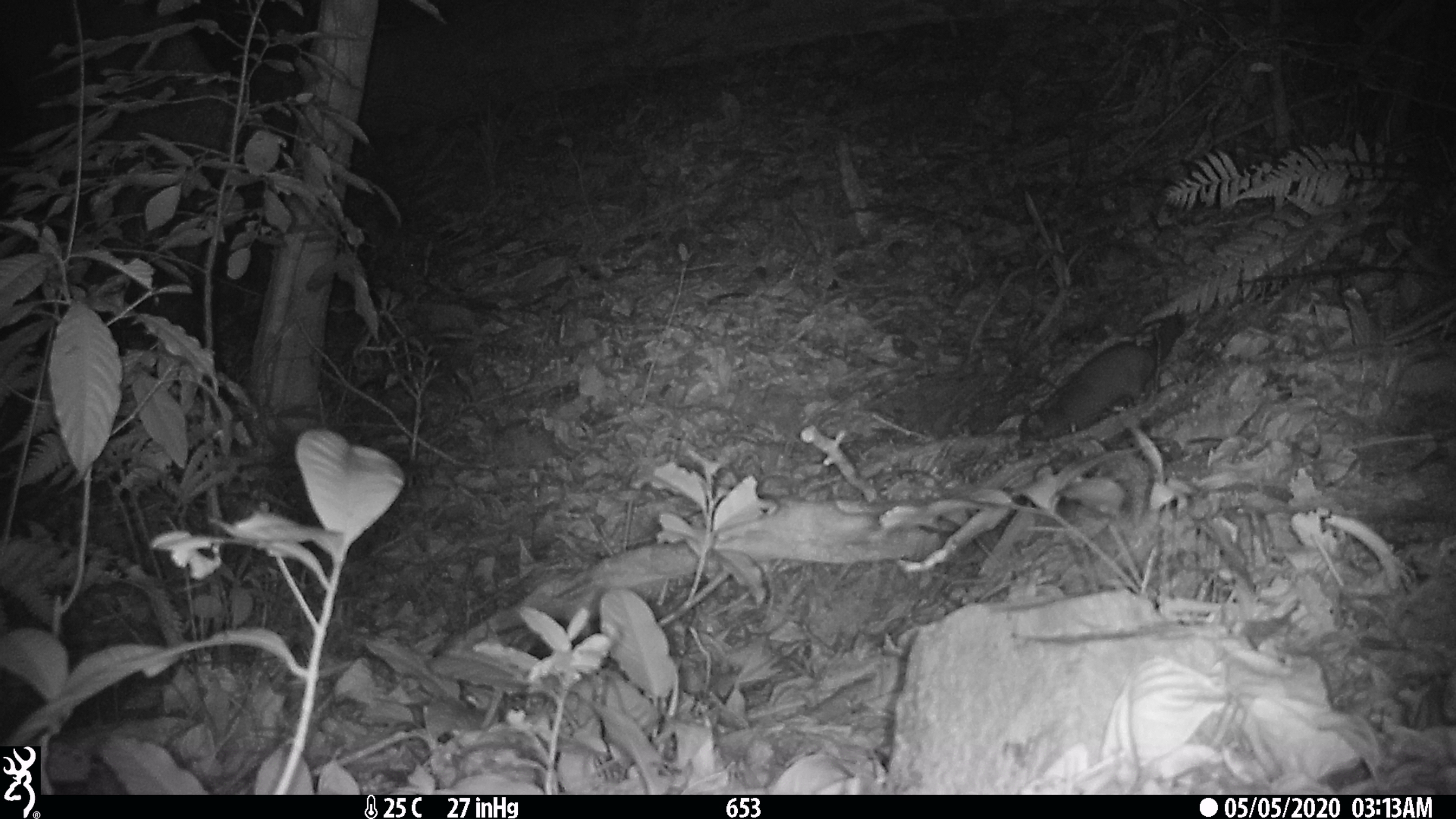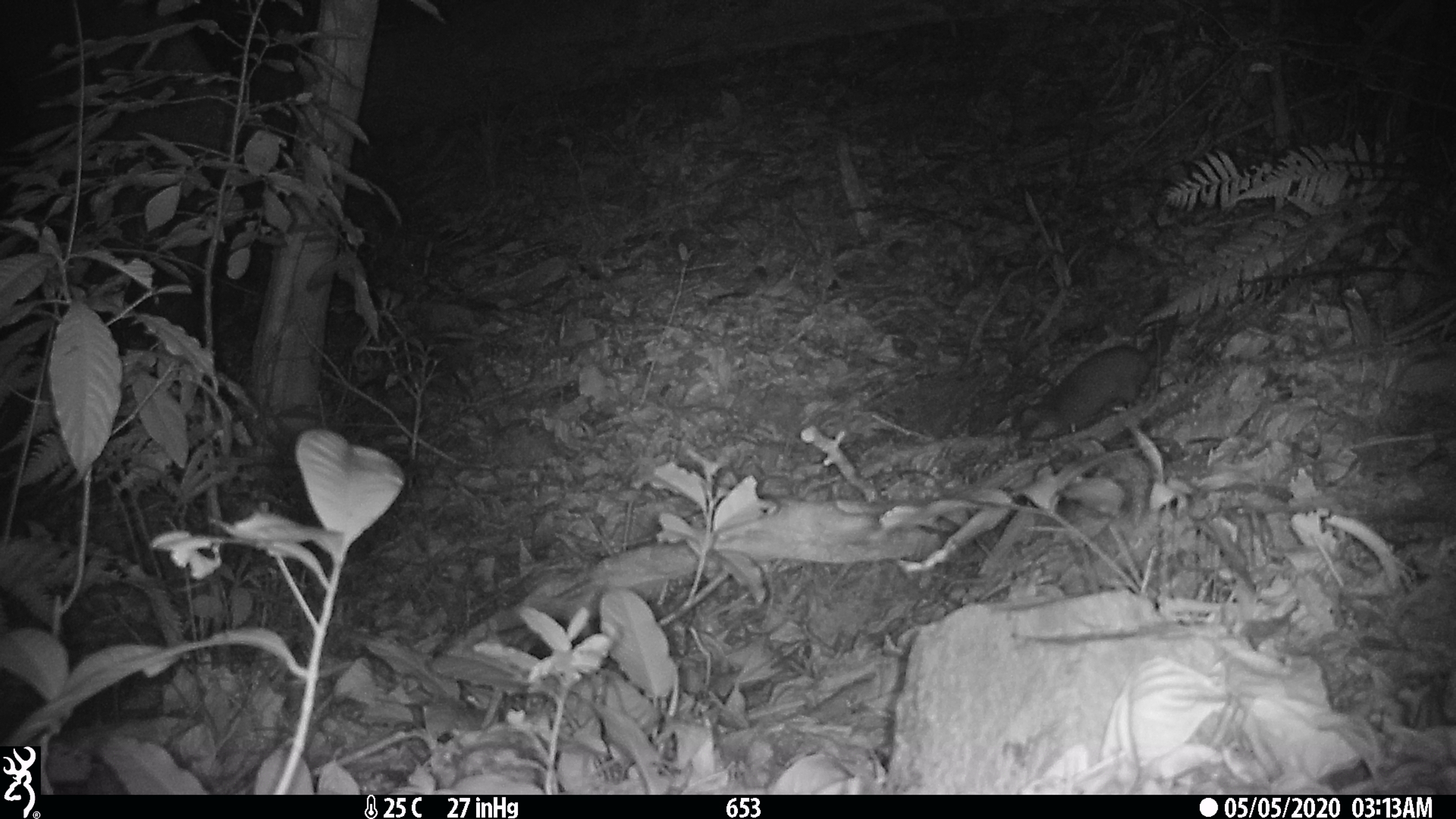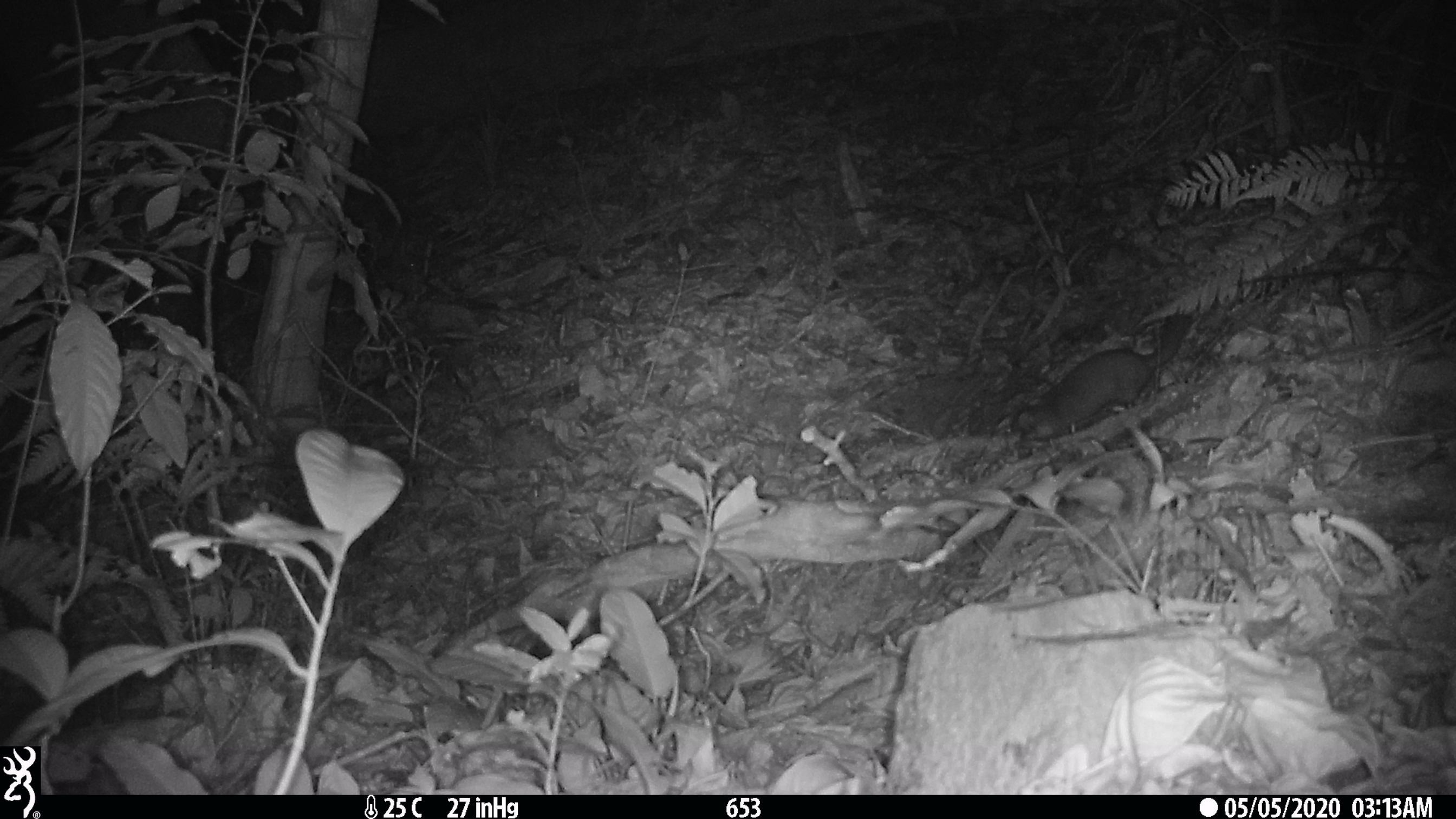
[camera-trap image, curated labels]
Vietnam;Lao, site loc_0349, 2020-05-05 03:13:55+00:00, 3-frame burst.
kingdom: Animalia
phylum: Chordata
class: Mammalia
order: Carnivora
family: Mustelidae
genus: Melogale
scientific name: Melogale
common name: ferret badger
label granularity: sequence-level